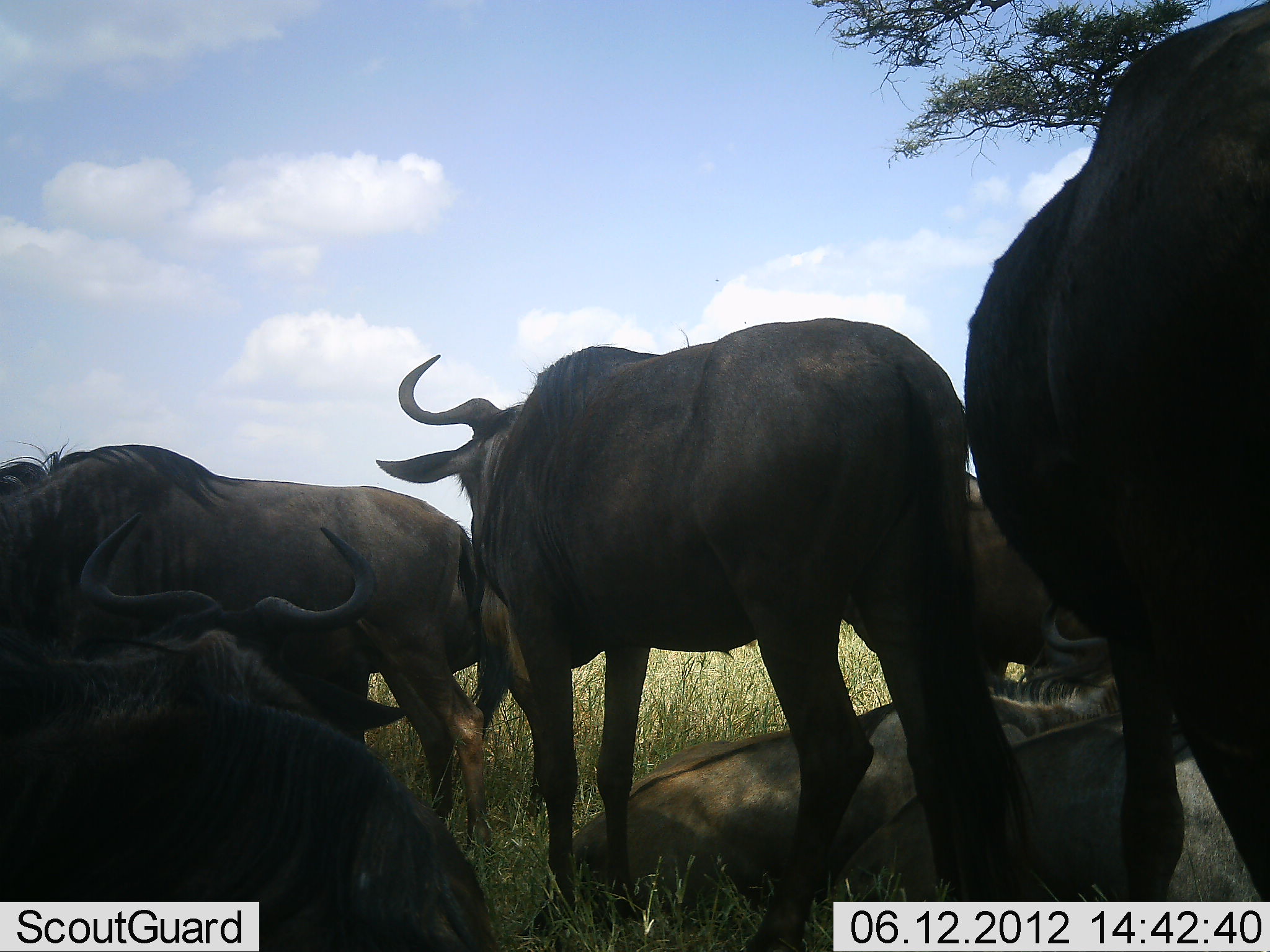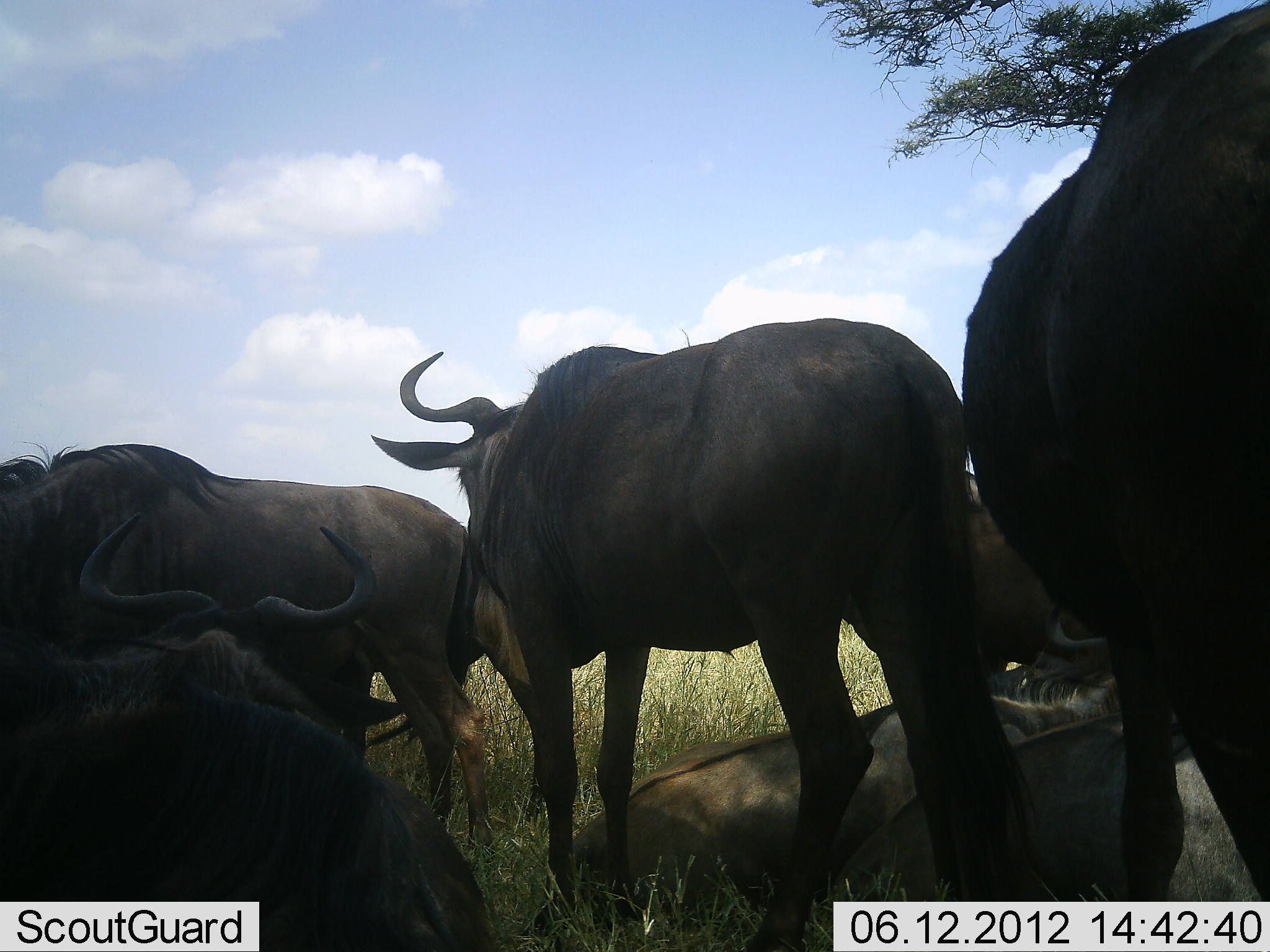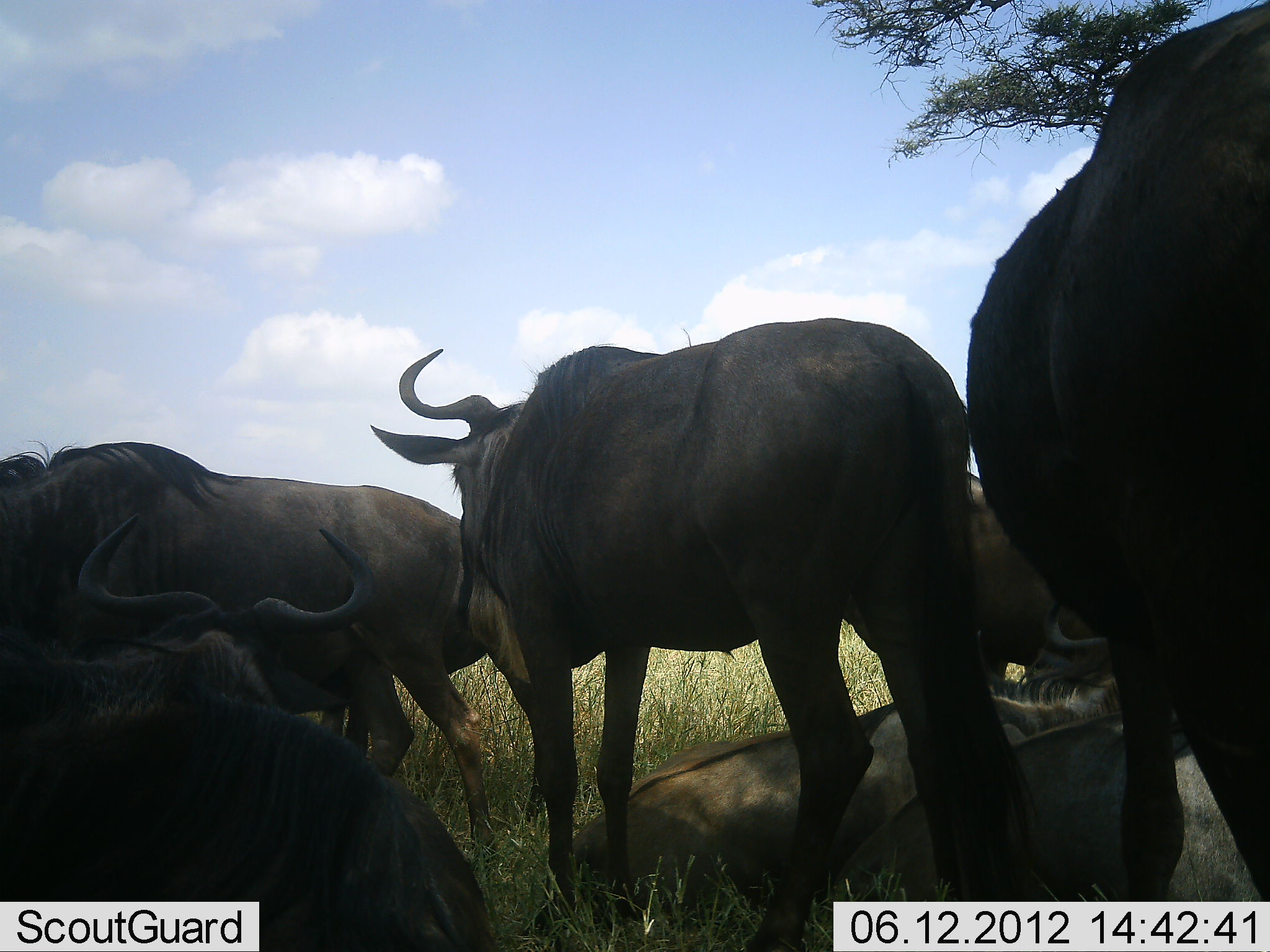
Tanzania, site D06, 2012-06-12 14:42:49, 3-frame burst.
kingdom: Animalia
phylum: Chordata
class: Mammalia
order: Artiodactyla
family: Bovidae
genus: Connochaetes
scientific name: Connochaetes taurinus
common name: blue wildebeest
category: wildebeest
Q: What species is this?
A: Wildebeest (blue wildebeest) (Connochaetes taurinus).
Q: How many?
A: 6.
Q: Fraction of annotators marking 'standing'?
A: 100%.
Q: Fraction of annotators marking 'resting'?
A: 100%.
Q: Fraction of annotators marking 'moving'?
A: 0%.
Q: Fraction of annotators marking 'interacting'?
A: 9%.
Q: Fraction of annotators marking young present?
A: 0%.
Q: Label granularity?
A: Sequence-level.